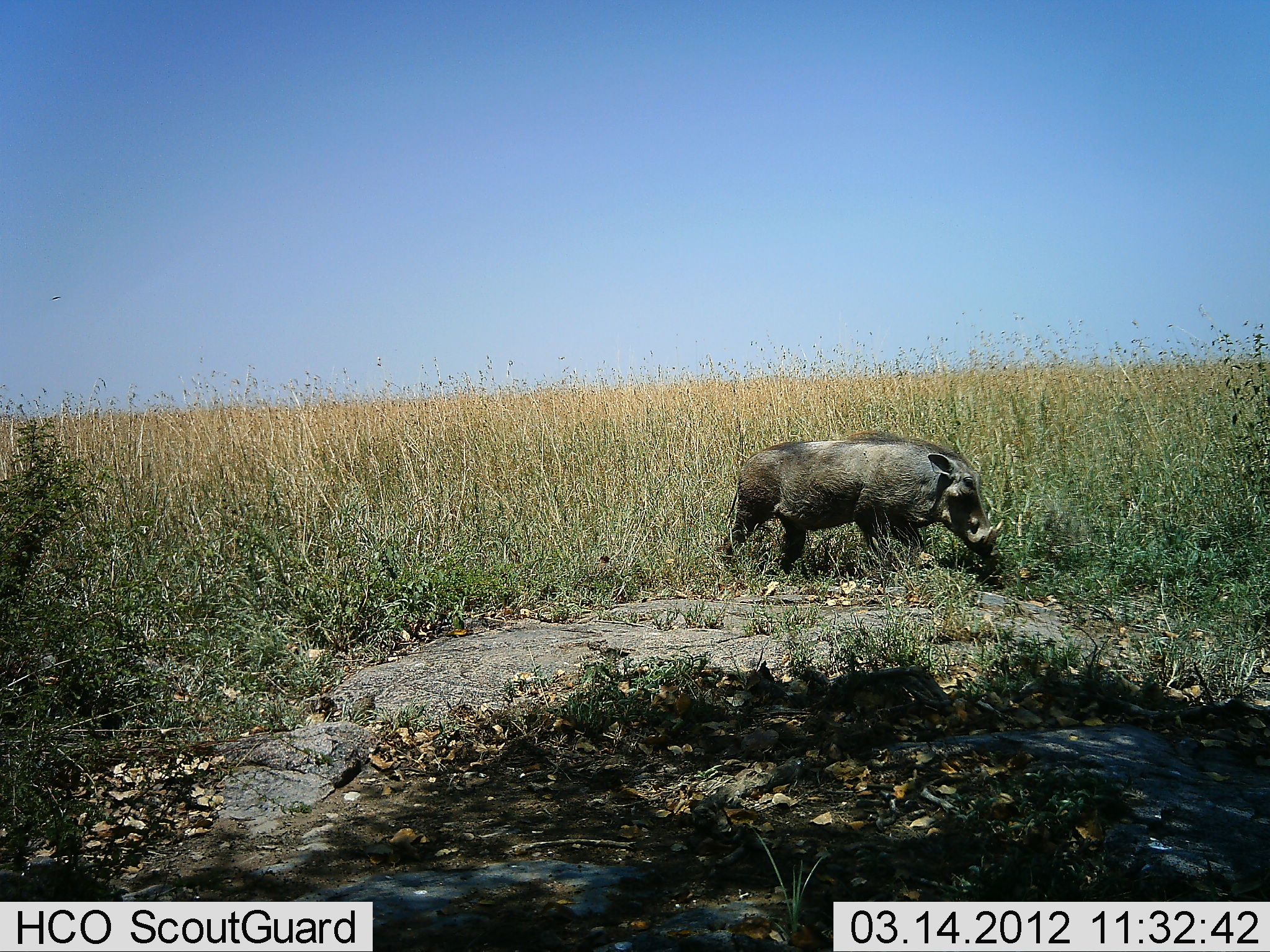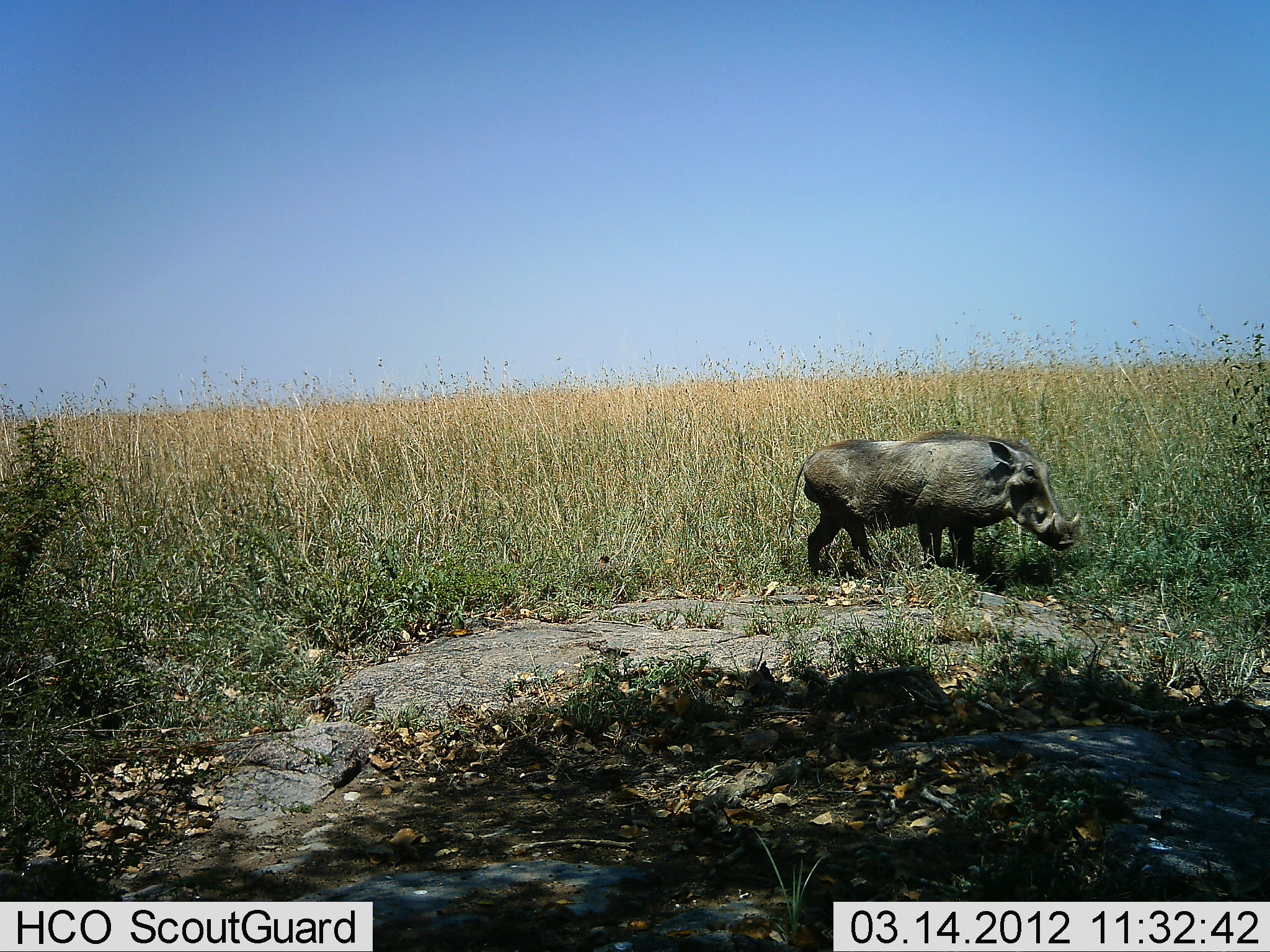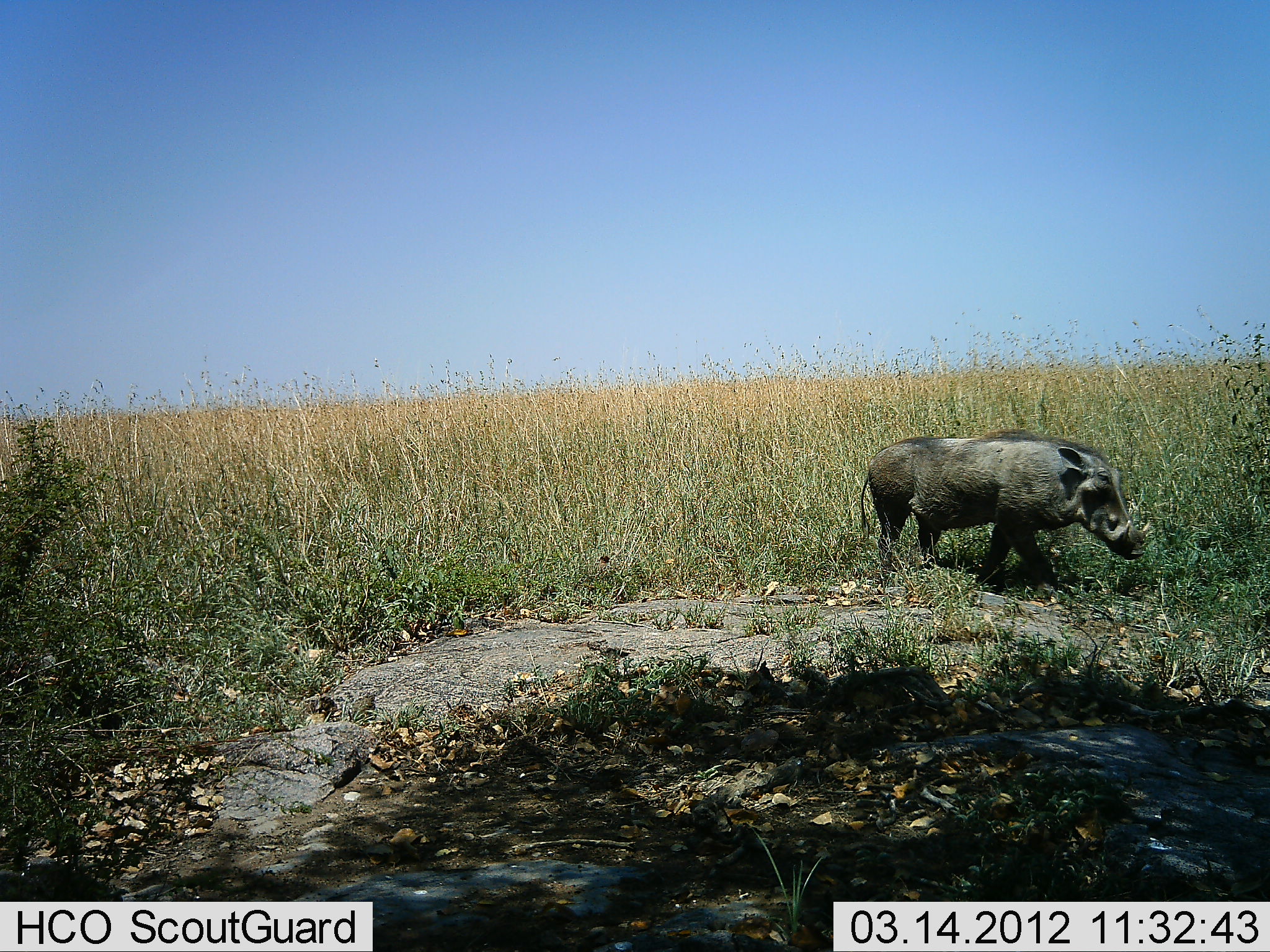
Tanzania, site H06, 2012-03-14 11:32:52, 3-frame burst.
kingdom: Animalia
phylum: Chordata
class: Mammalia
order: Artiodactyla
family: Suidae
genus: Phacochoerus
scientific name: Phacochoerus africanus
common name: warthog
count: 1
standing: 16%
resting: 0%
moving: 84%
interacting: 0%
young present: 0%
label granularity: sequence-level